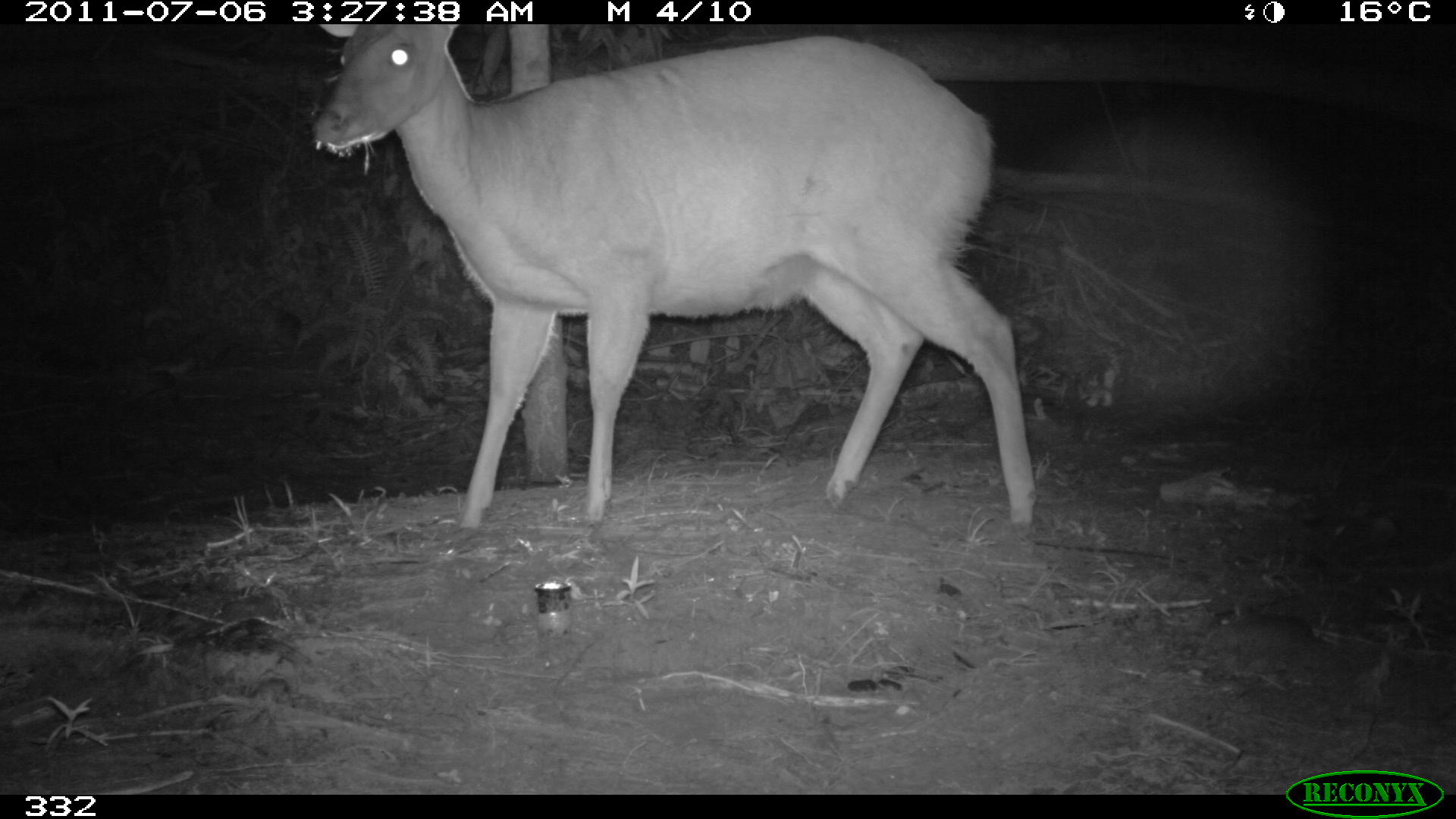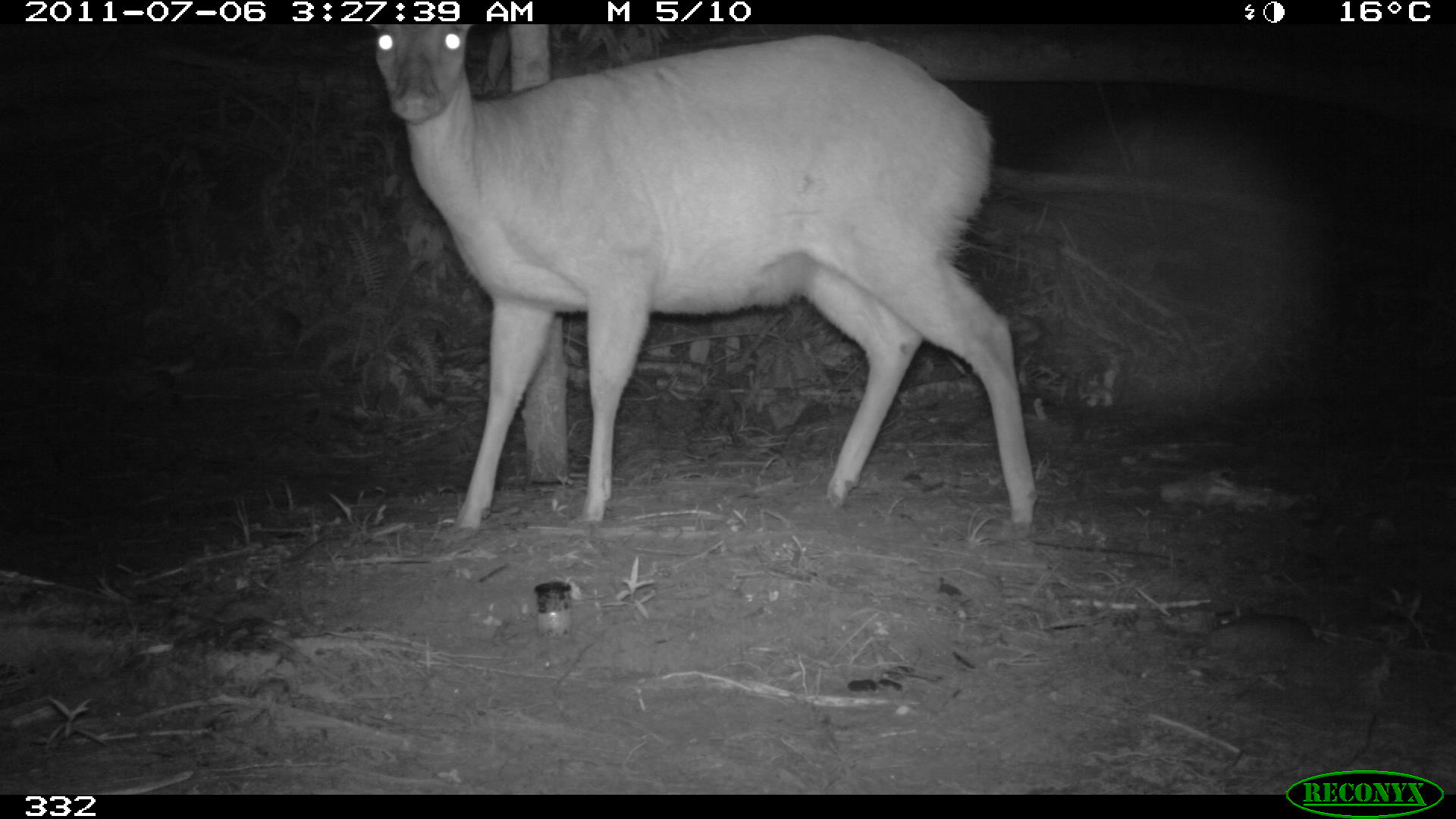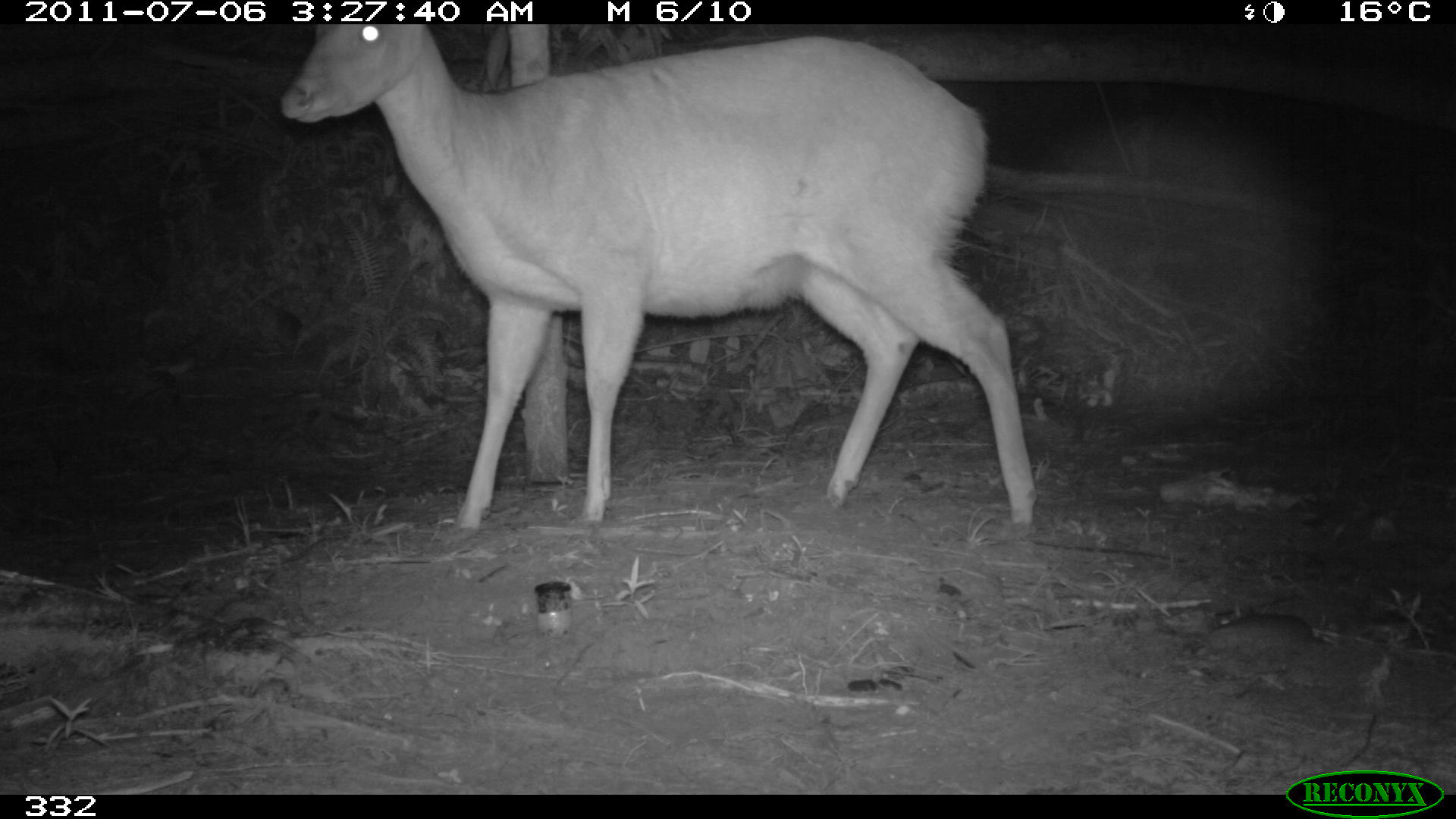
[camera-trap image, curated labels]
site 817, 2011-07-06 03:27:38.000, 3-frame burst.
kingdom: Animalia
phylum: Chordata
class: Mammalia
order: Artiodactyla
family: Cervidae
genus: Mazama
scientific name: Mazama americana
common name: red brocket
Mazama americana (red brocket).